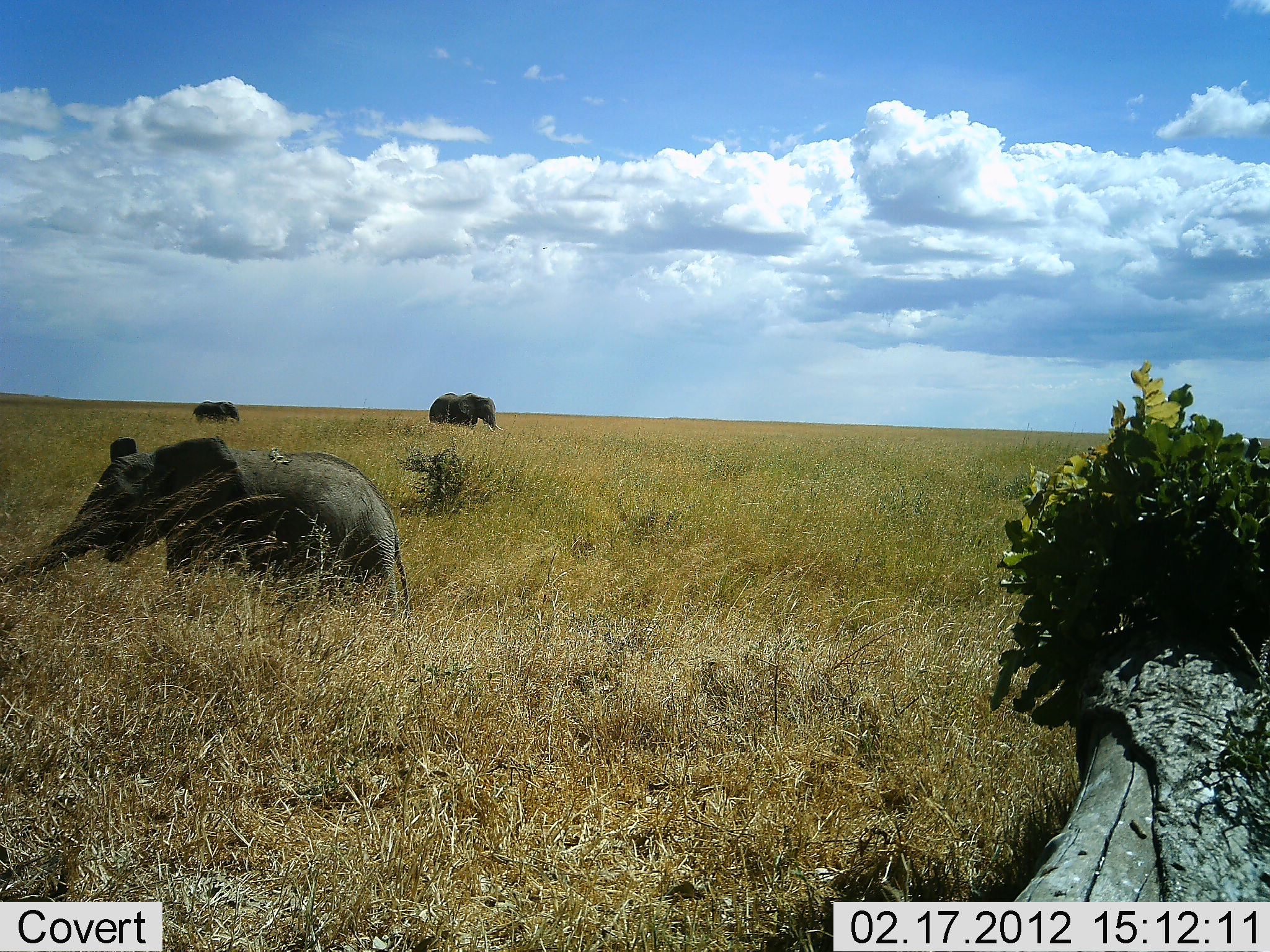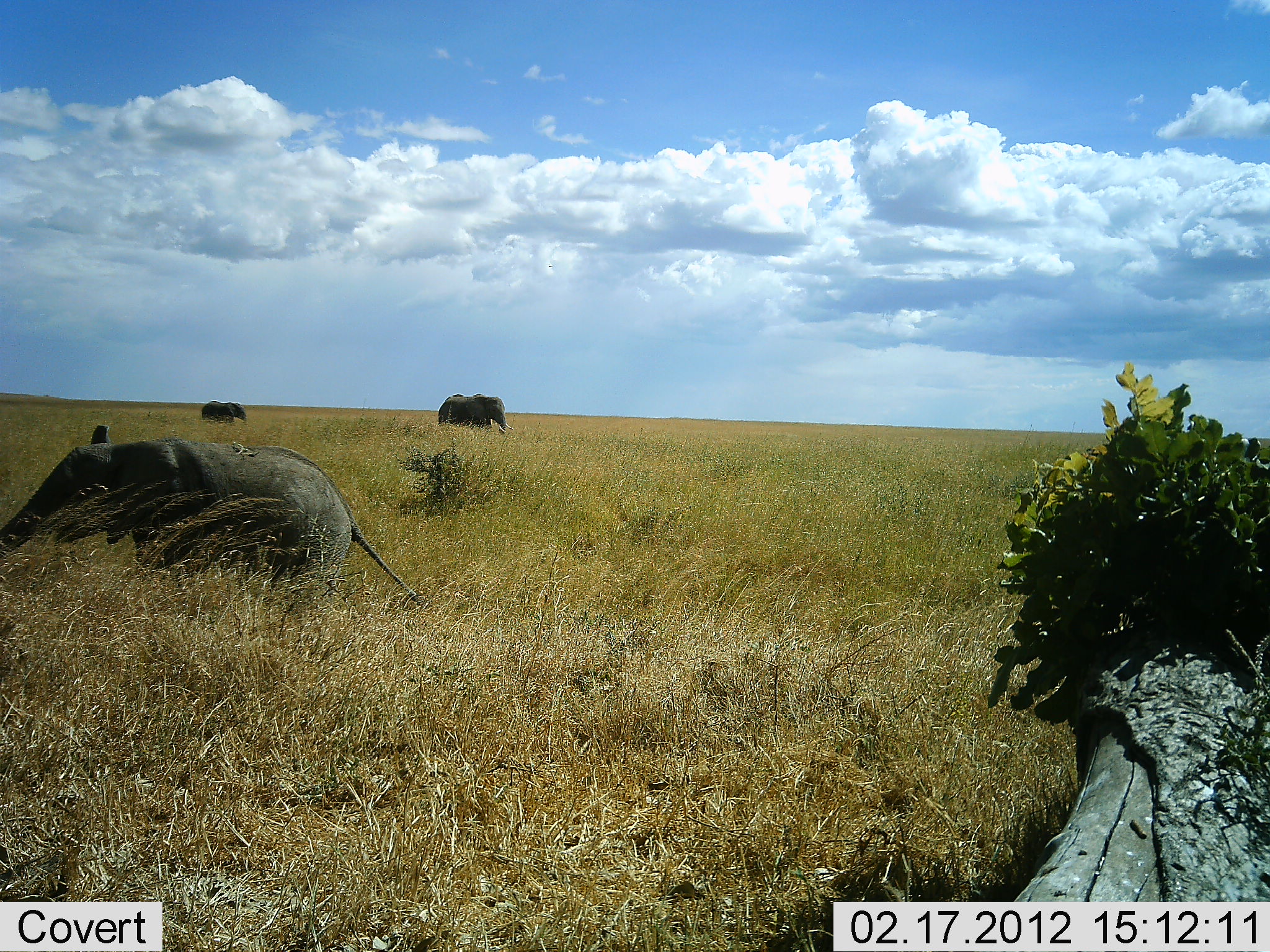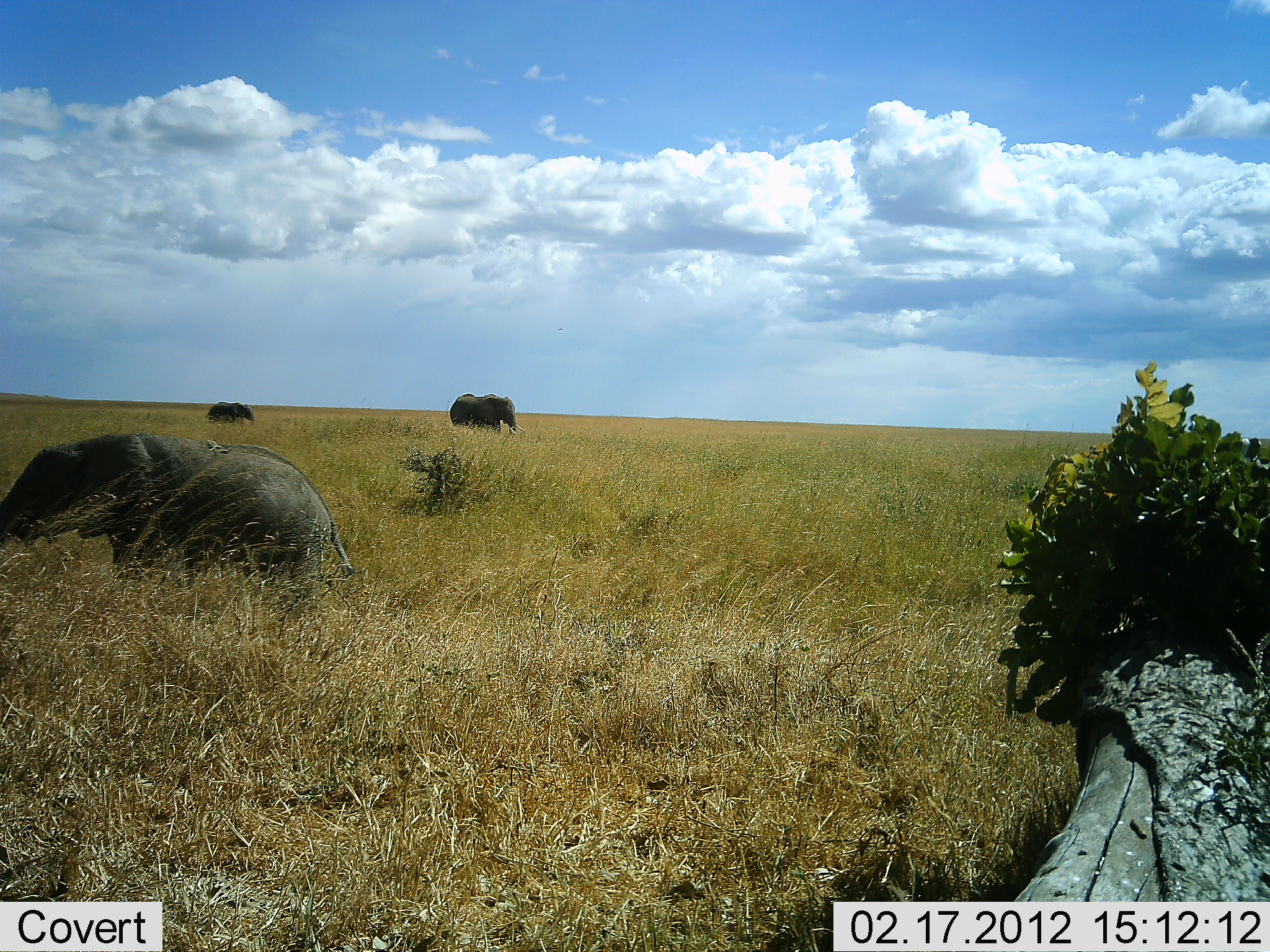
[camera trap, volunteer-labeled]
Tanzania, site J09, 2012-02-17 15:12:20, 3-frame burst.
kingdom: Animalia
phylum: Chordata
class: Mammalia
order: Proboscidea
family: Elephantidae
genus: Loxodonta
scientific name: Loxodonta africana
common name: african bush elephant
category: elephant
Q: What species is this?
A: Elephant (african bush elephant) (Loxodonta africana).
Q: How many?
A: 3.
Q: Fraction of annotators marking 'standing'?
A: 29%.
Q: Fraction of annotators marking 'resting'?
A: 14%.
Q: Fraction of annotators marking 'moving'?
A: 67%.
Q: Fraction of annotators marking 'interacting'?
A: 5%.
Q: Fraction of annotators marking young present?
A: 57%.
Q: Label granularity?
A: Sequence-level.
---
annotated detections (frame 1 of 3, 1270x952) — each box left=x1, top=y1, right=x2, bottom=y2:
animal: left=0, top=438, right=414, bottom=628; left=428, top=393, right=504, bottom=433; left=191, top=401, right=239, bottom=423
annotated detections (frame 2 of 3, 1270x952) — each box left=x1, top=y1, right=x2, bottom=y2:
animal: left=0, top=426, right=432, bottom=607; left=438, top=392, right=514, bottom=435; left=201, top=400, right=247, bottom=425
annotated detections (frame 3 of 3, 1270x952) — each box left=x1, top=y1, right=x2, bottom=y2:
animal: left=0, top=434, right=357, bottom=600; left=450, top=392, right=525, bottom=436; left=205, top=400, right=255, bottom=426